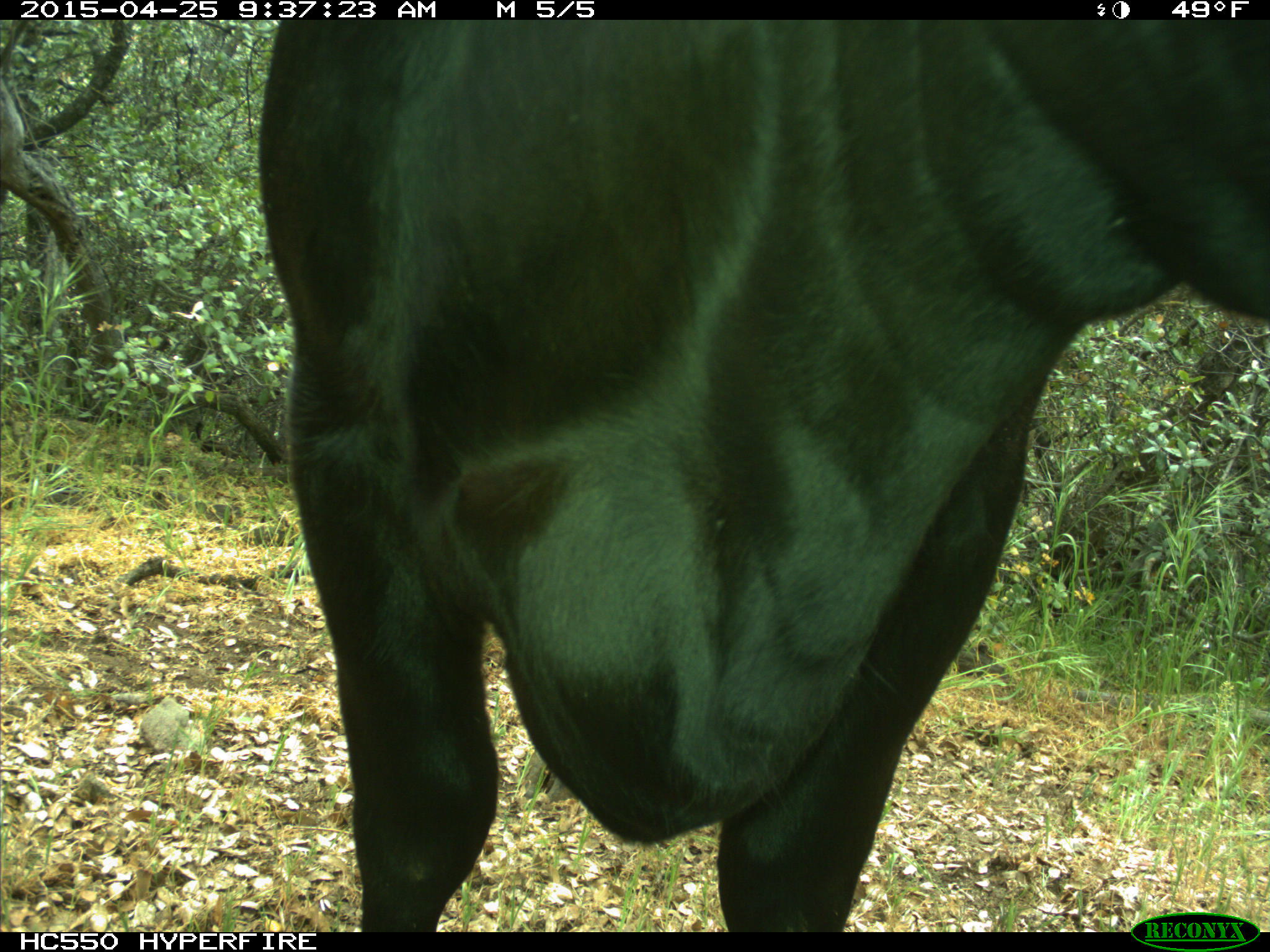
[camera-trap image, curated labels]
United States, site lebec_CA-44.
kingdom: Animalia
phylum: Chordata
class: Mammalia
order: Artiodactyla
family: Suidae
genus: Sus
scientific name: Sus scrofa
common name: wild boar